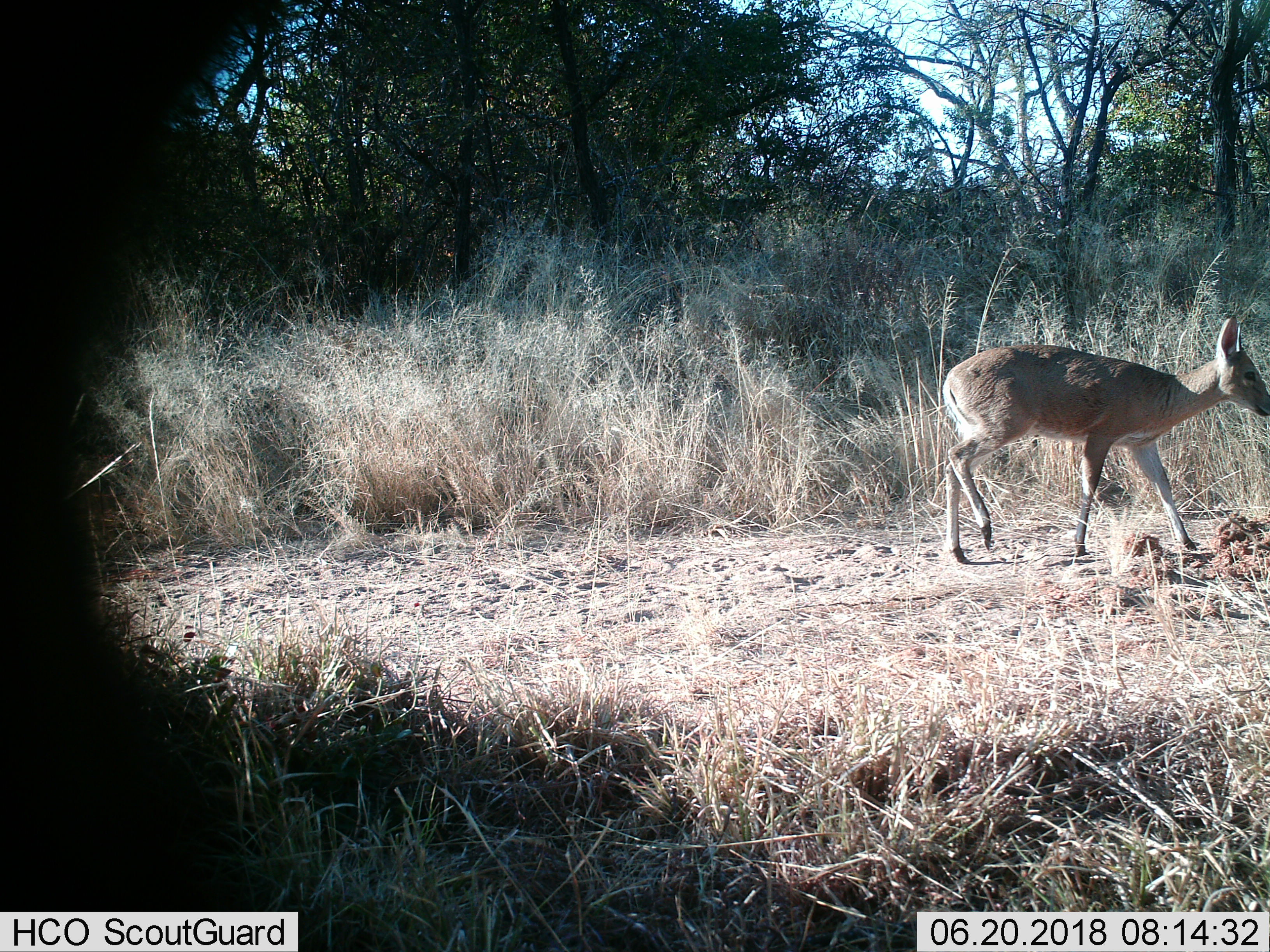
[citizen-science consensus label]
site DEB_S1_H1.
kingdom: Animalia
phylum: Chordata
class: Mammalia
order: Artiodactyla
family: Bovidae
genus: Sylvicapra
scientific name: Sylvicapra grimmia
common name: common duiker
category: duikercommongrey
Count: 1.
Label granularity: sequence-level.